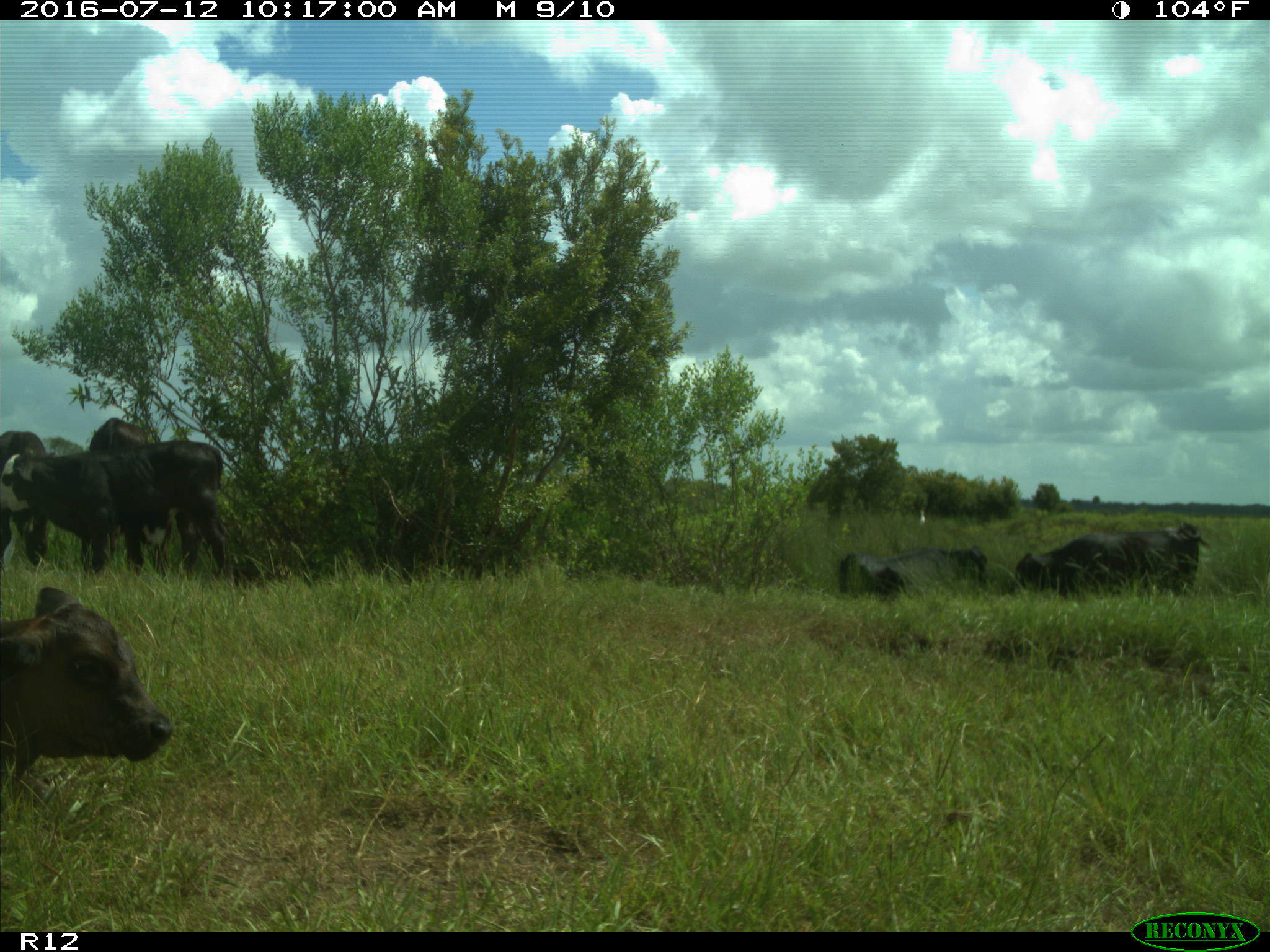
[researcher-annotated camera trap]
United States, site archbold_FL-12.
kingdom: Animalia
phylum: Chordata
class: Mammalia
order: Artiodactyla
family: Bovidae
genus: Bos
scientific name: Bos taurus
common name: domestic cow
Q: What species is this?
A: Bos taurus (domestic cow).